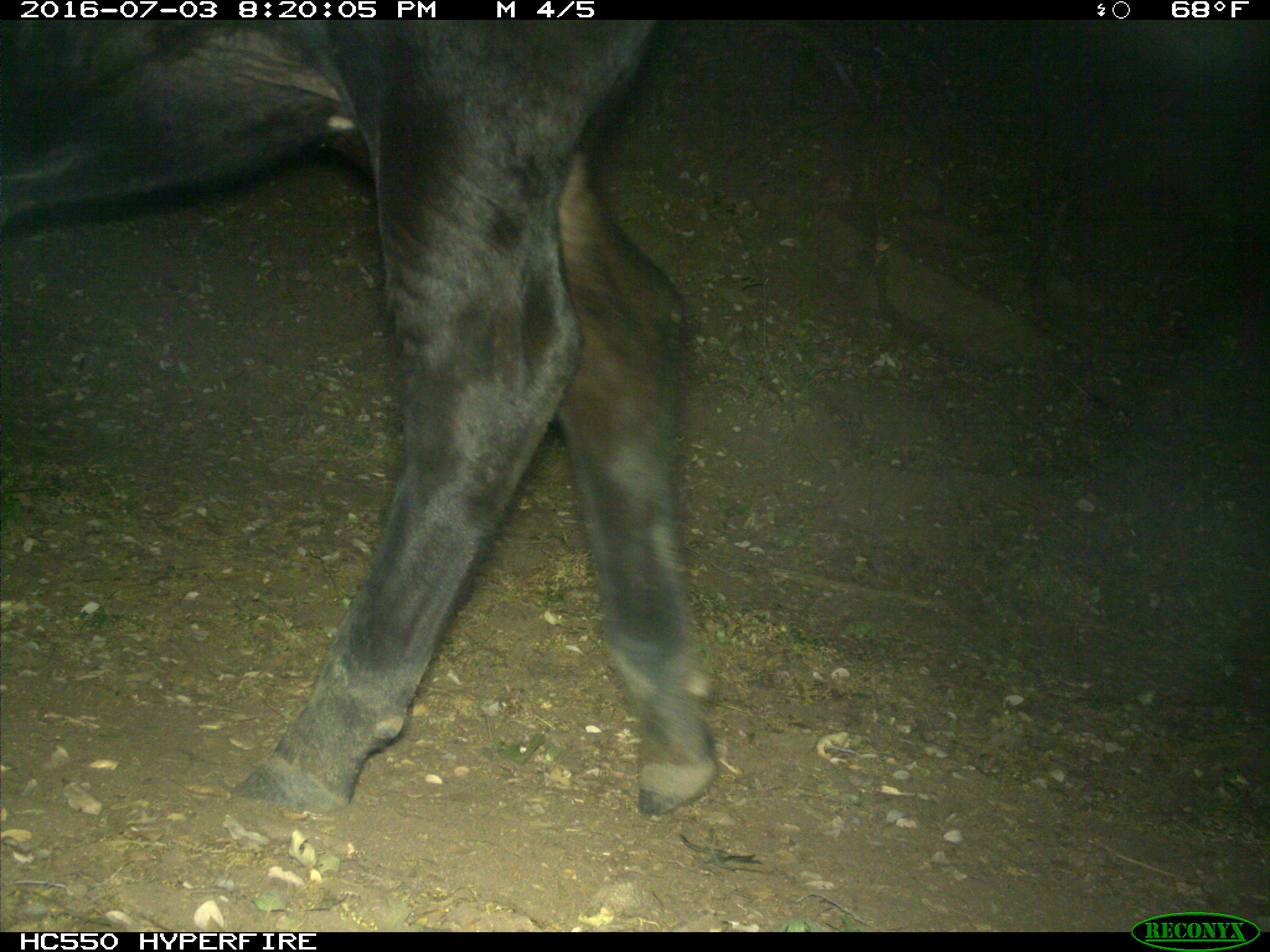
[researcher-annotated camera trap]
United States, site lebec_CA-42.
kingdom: Animalia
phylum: Chordata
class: Mammalia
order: Artiodactyla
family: Bovidae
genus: Bos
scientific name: Bos taurus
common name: domestic cow